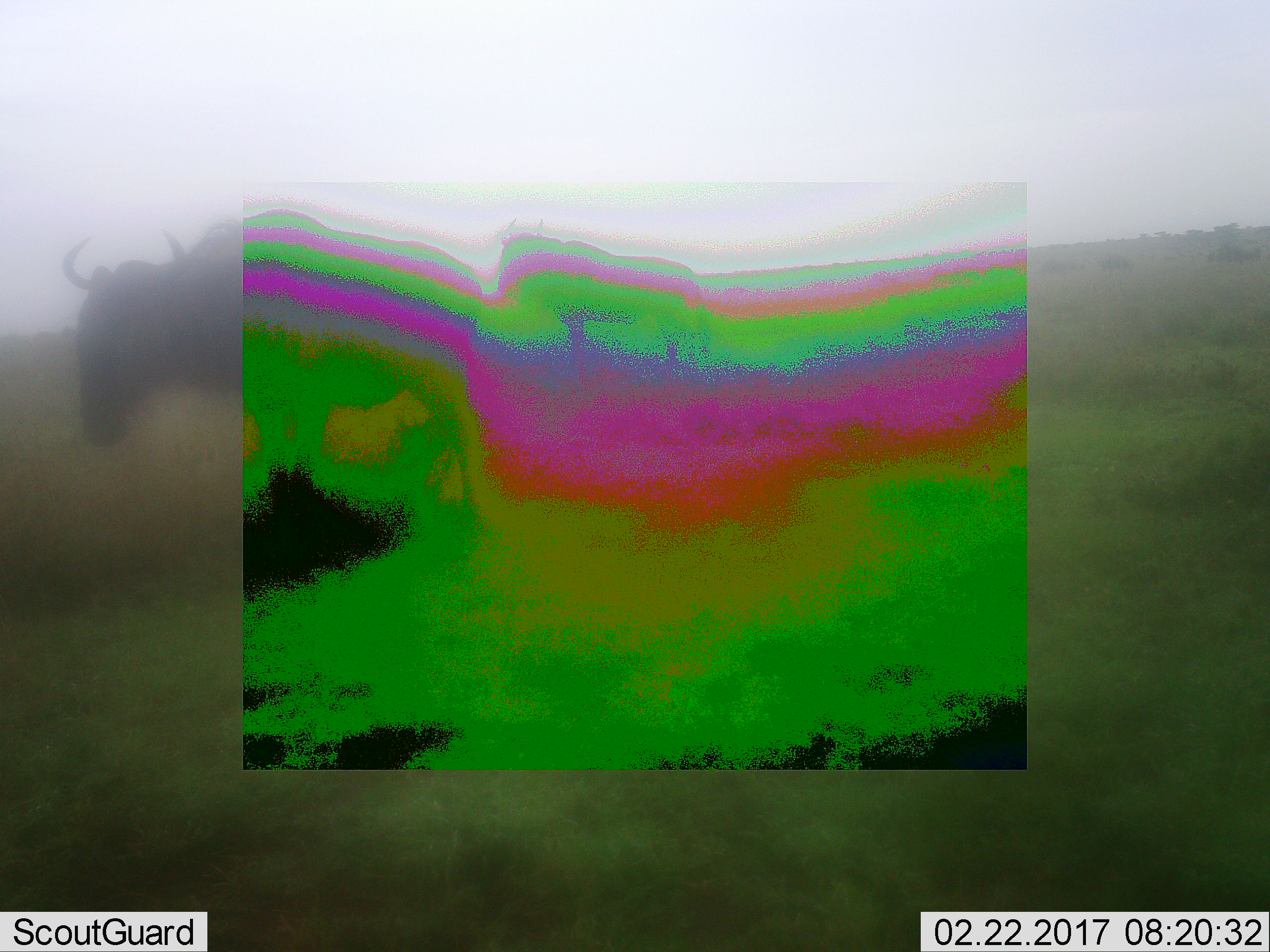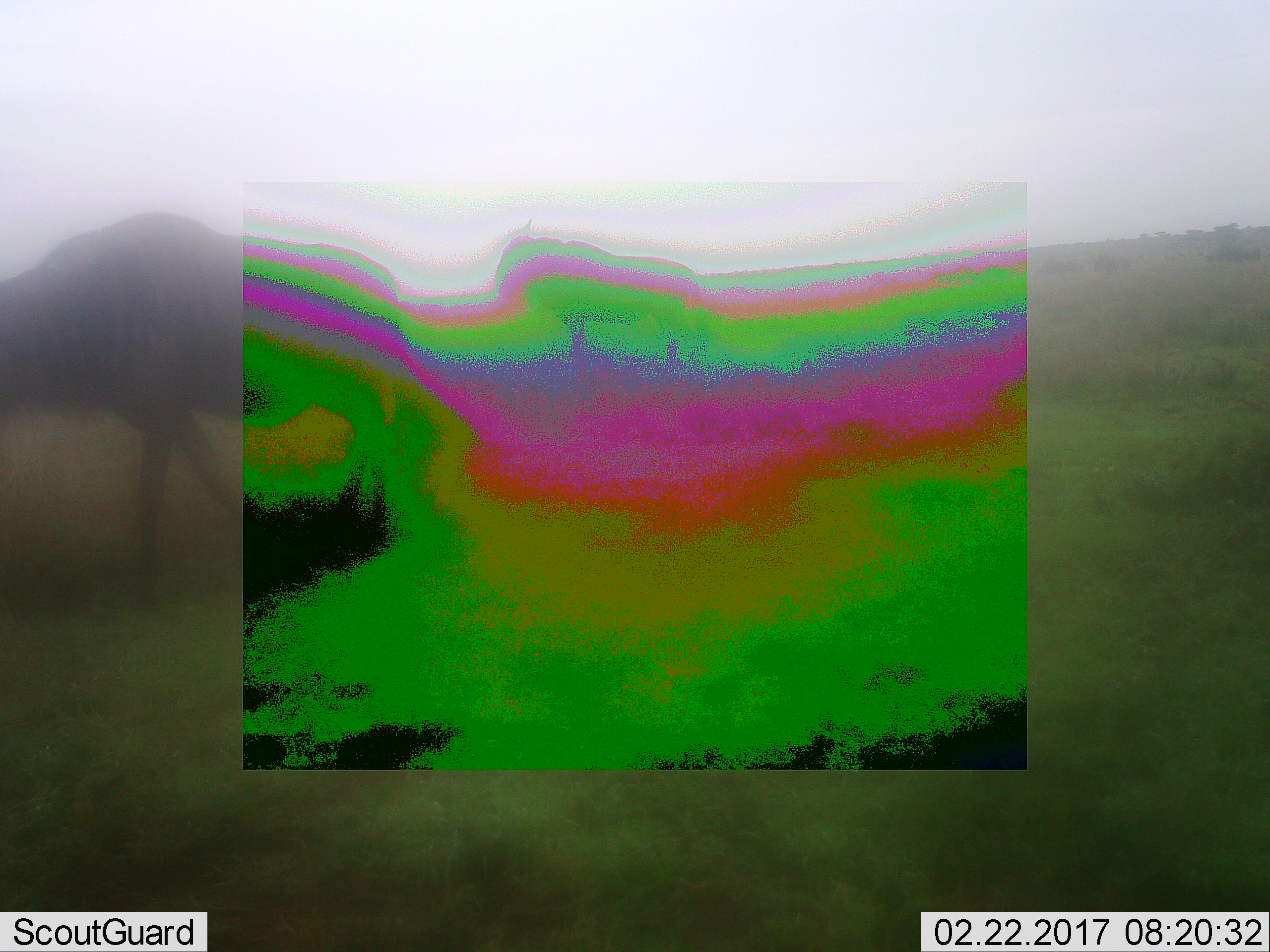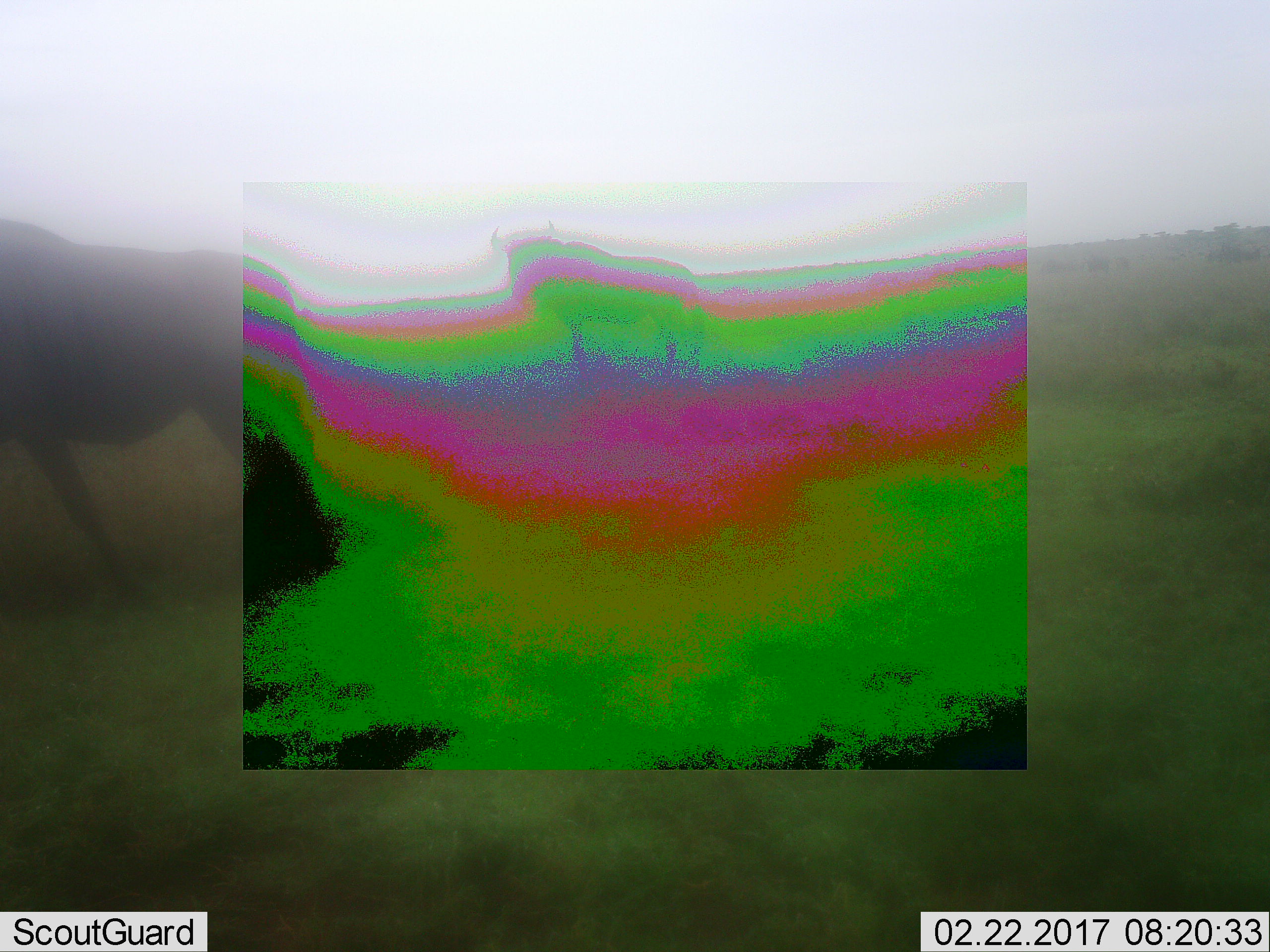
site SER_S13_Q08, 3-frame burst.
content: unidentified animal